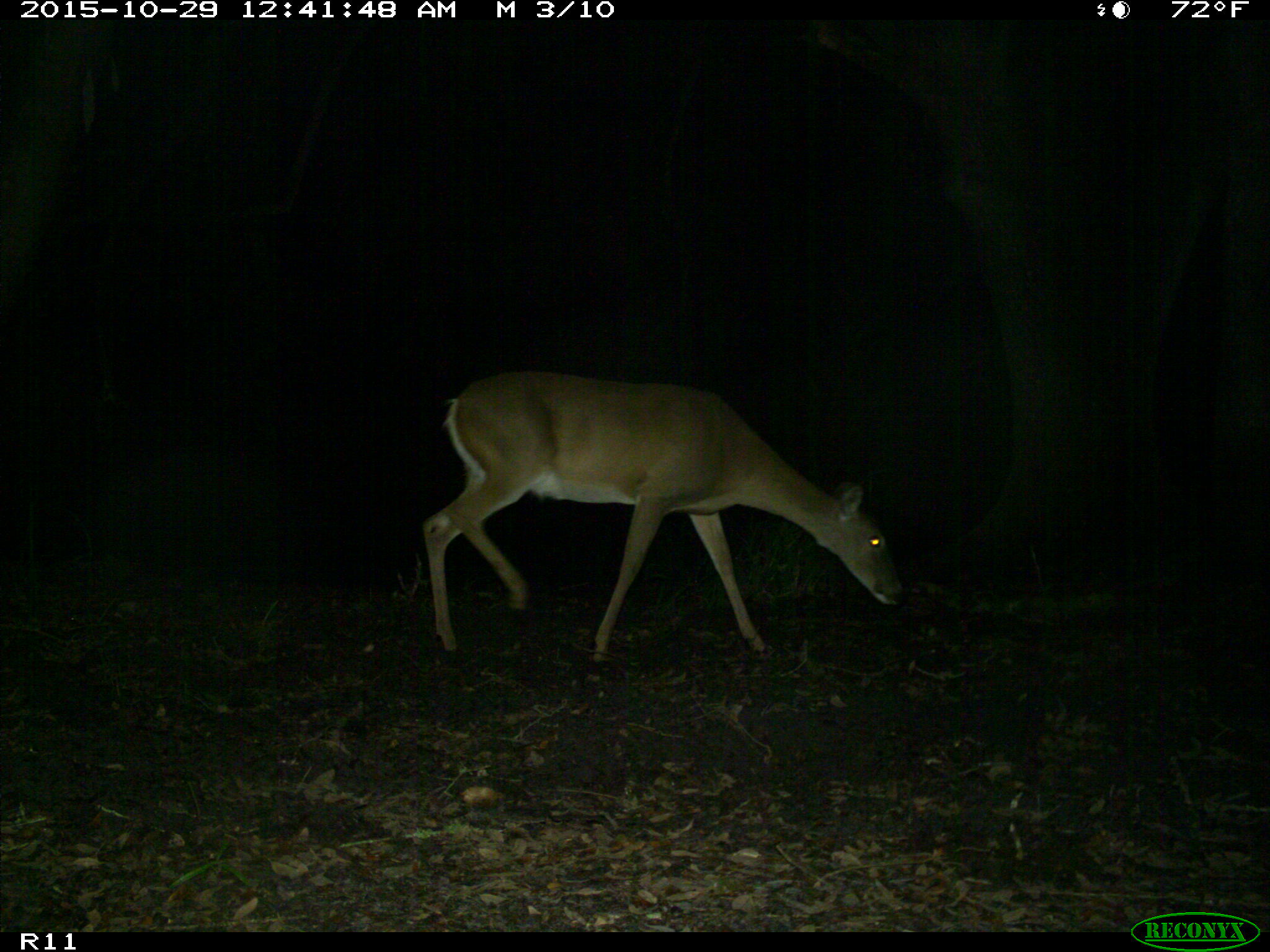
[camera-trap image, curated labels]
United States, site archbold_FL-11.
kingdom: Animalia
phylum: Chordata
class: Mammalia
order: Artiodactyla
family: Cervidae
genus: Odocoileus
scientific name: Odocoileus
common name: deer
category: unidentified deer